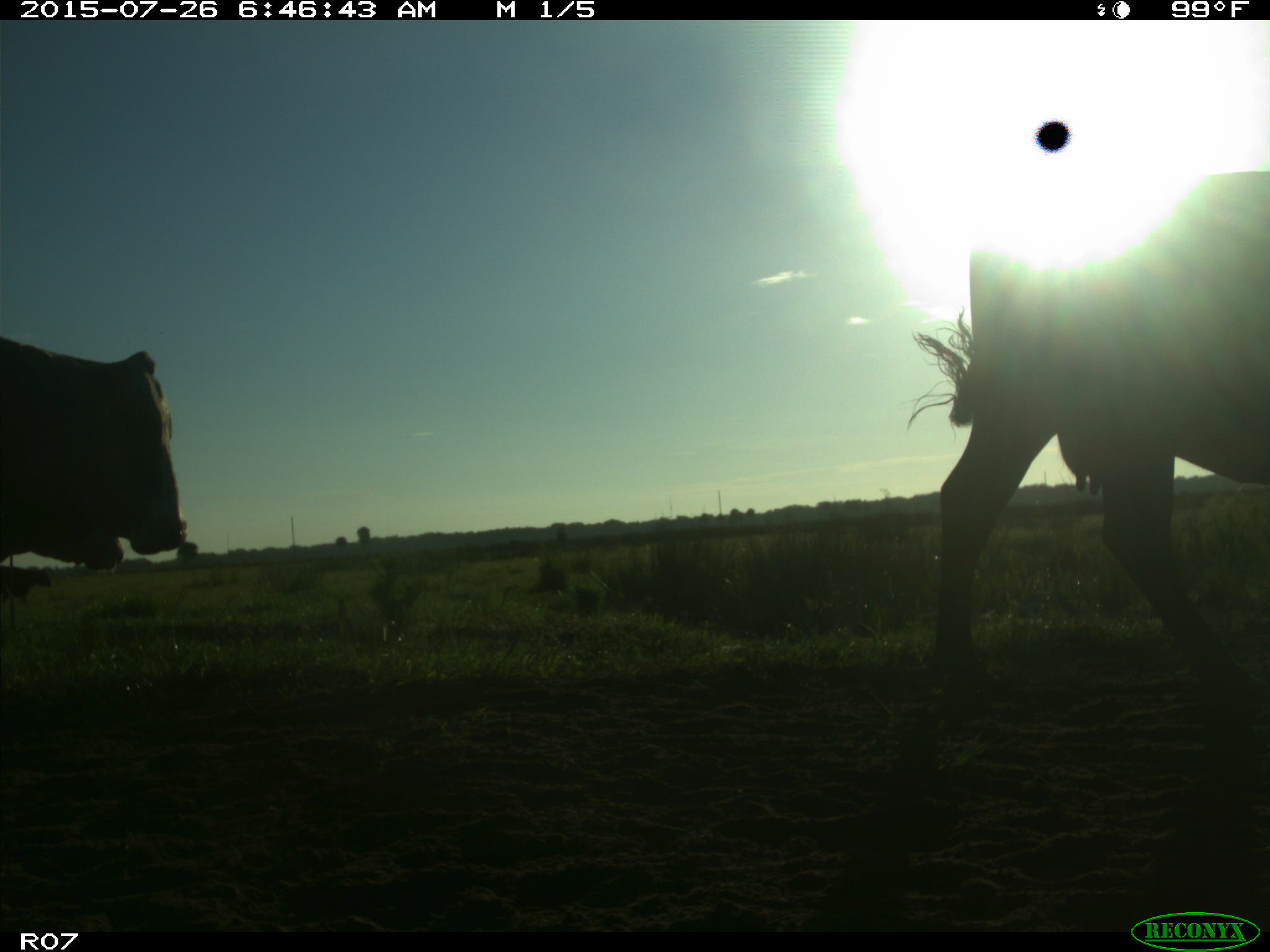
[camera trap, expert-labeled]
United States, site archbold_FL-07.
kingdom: Animalia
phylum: Chordata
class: Mammalia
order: Artiodactyla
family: Bovidae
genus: Bos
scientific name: Bos taurus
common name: domestic cow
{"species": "Bos taurus (domestic cow)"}